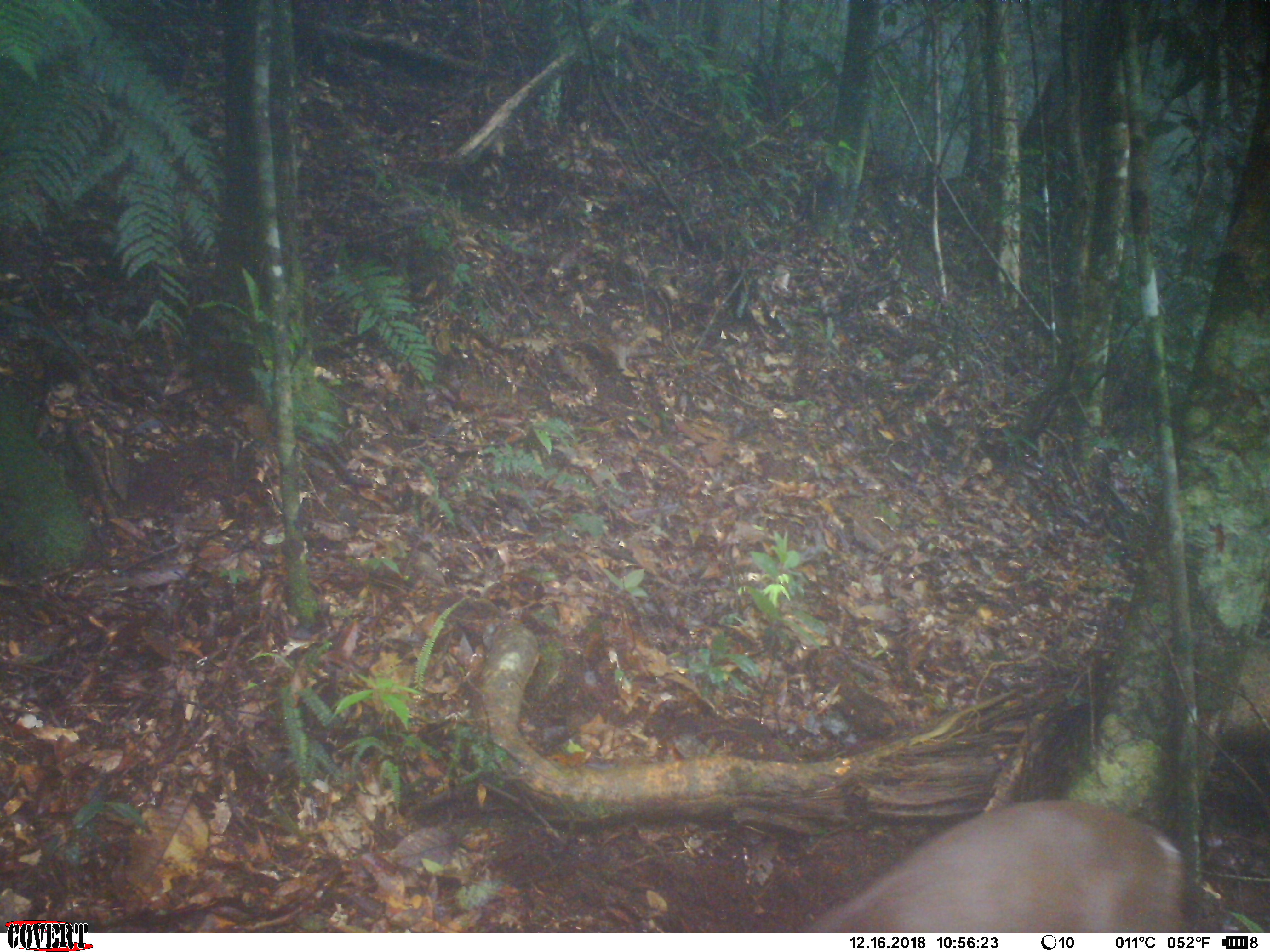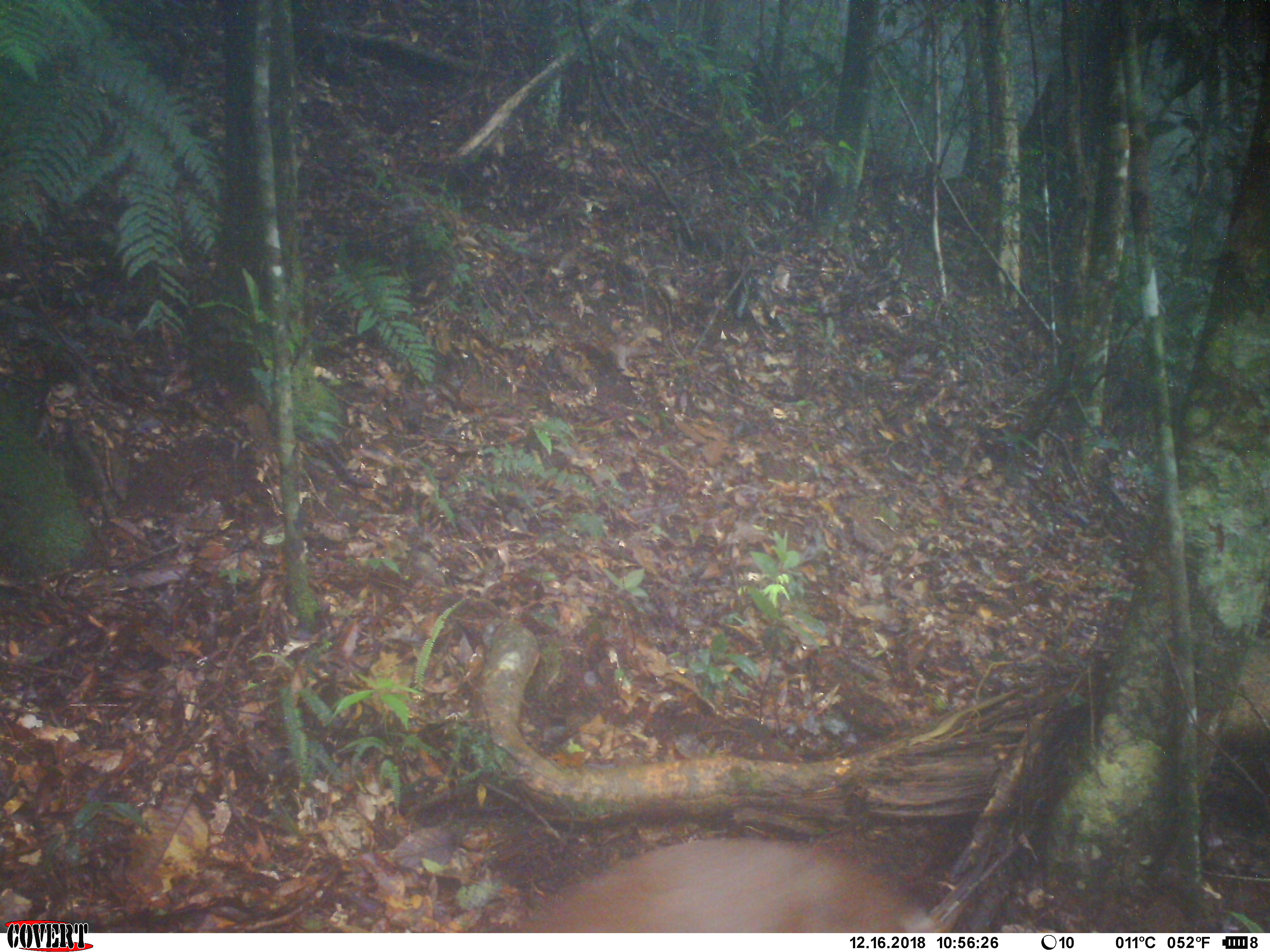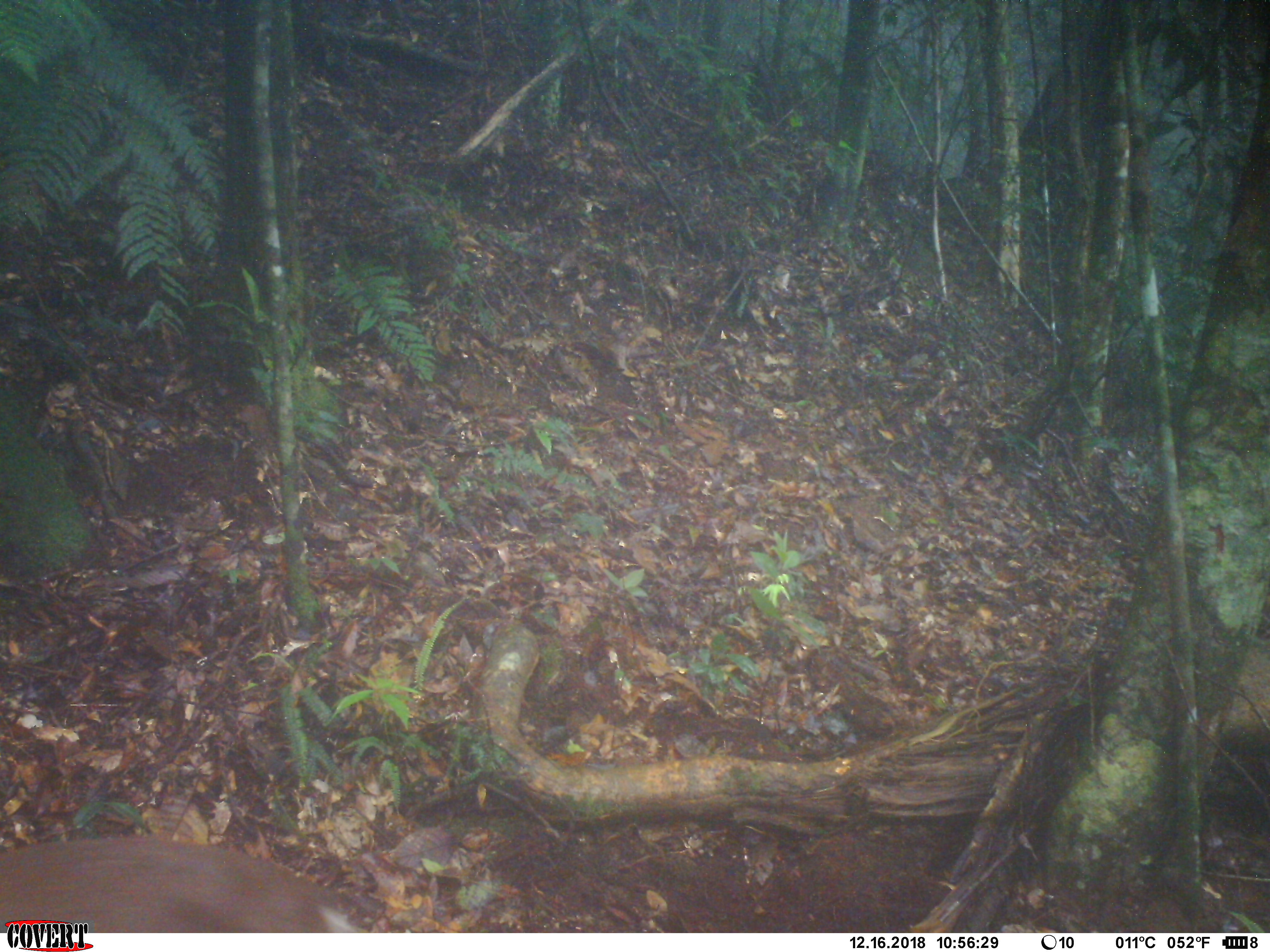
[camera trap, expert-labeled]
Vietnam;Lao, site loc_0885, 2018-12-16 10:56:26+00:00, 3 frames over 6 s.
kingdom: Animalia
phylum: Chordata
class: Mammalia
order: Artiodactyla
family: Cervidae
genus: Muntiacus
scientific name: Muntiacus rooseveltorum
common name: roosevelt's muntjac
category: roosevelts muntjac group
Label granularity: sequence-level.